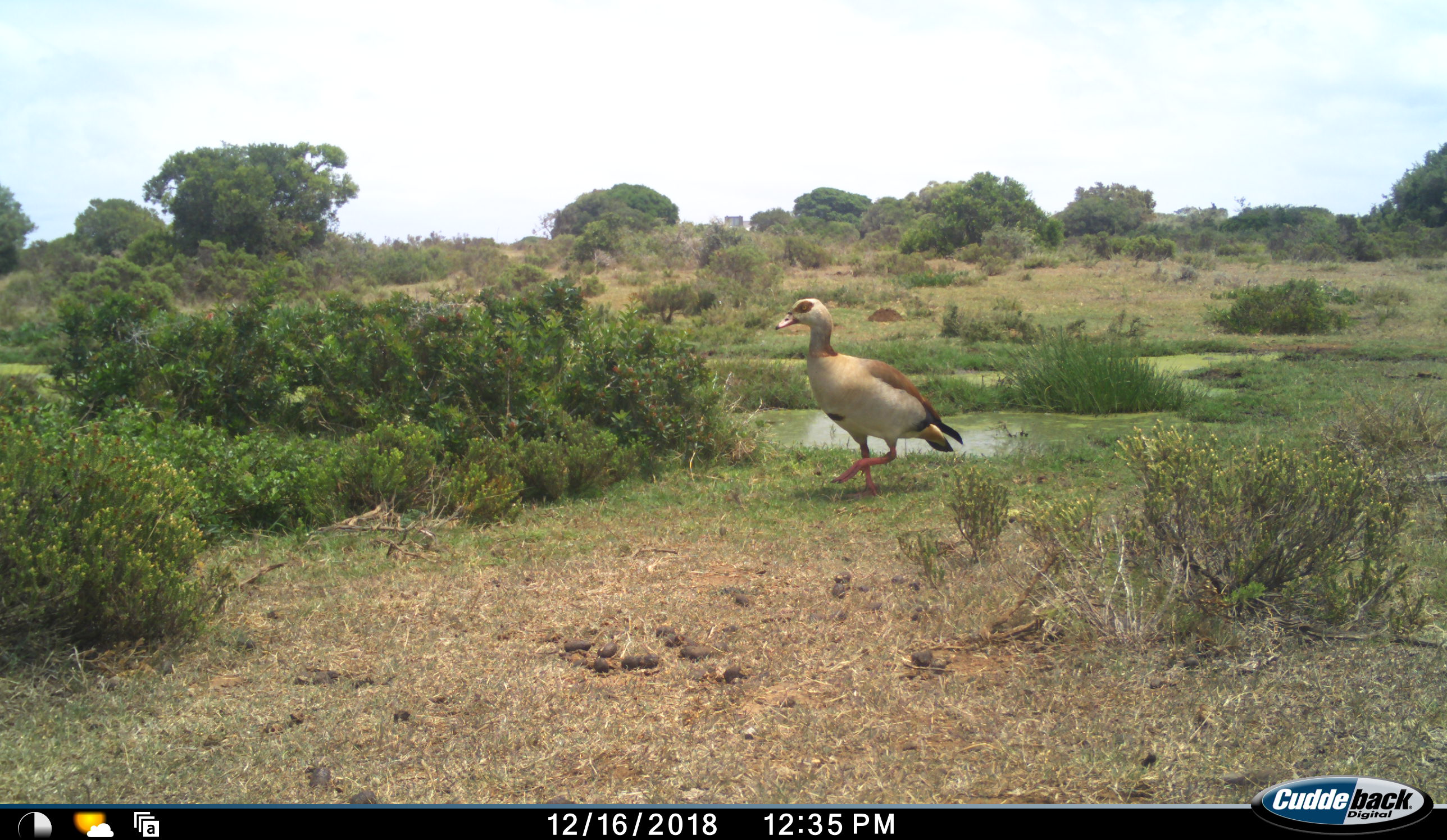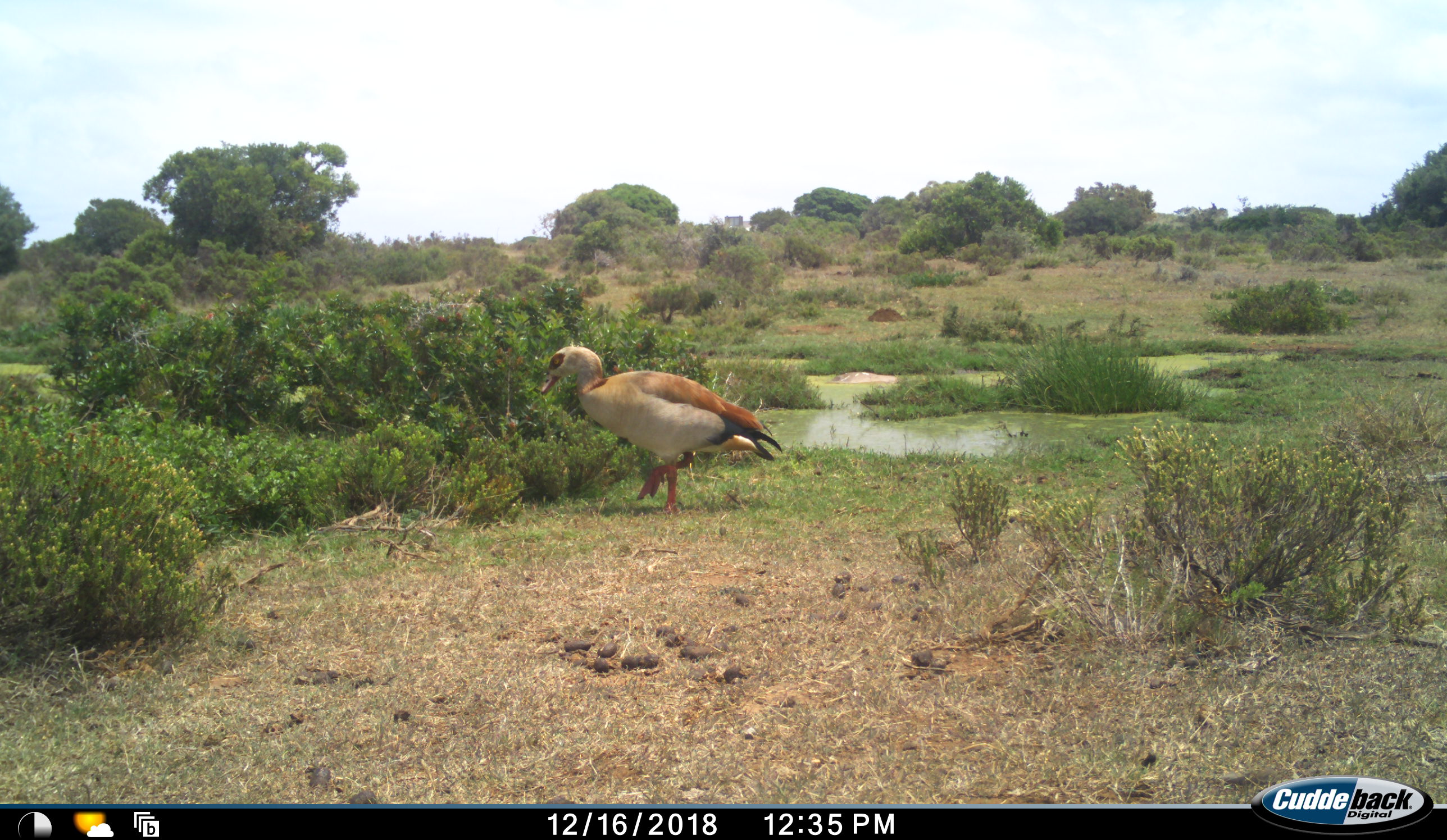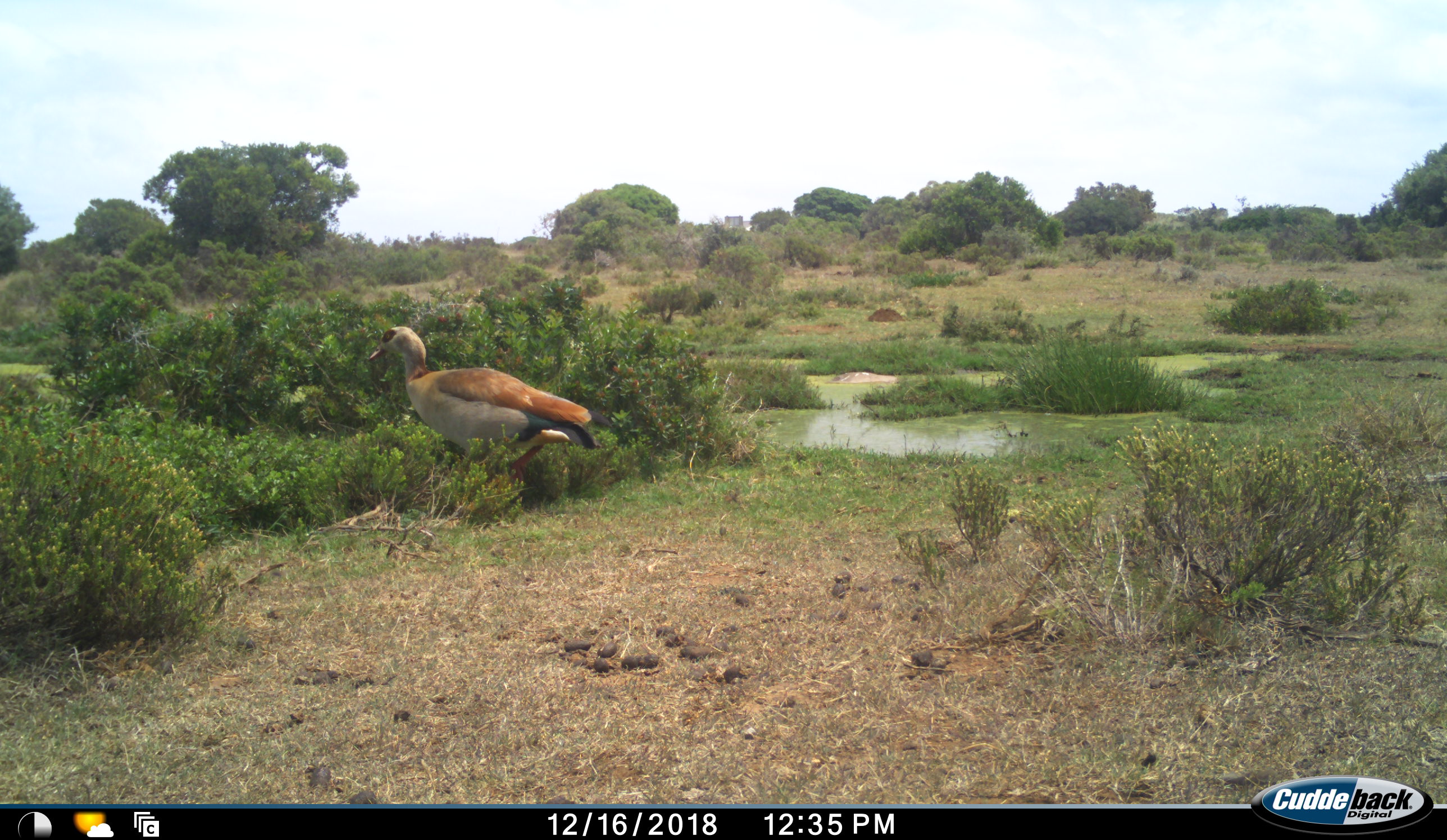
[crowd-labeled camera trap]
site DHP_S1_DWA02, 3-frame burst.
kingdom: Animalia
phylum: Chordata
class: Aves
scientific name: Aves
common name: bird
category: birdother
Birdother (bird) (Aves), count 1. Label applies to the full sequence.